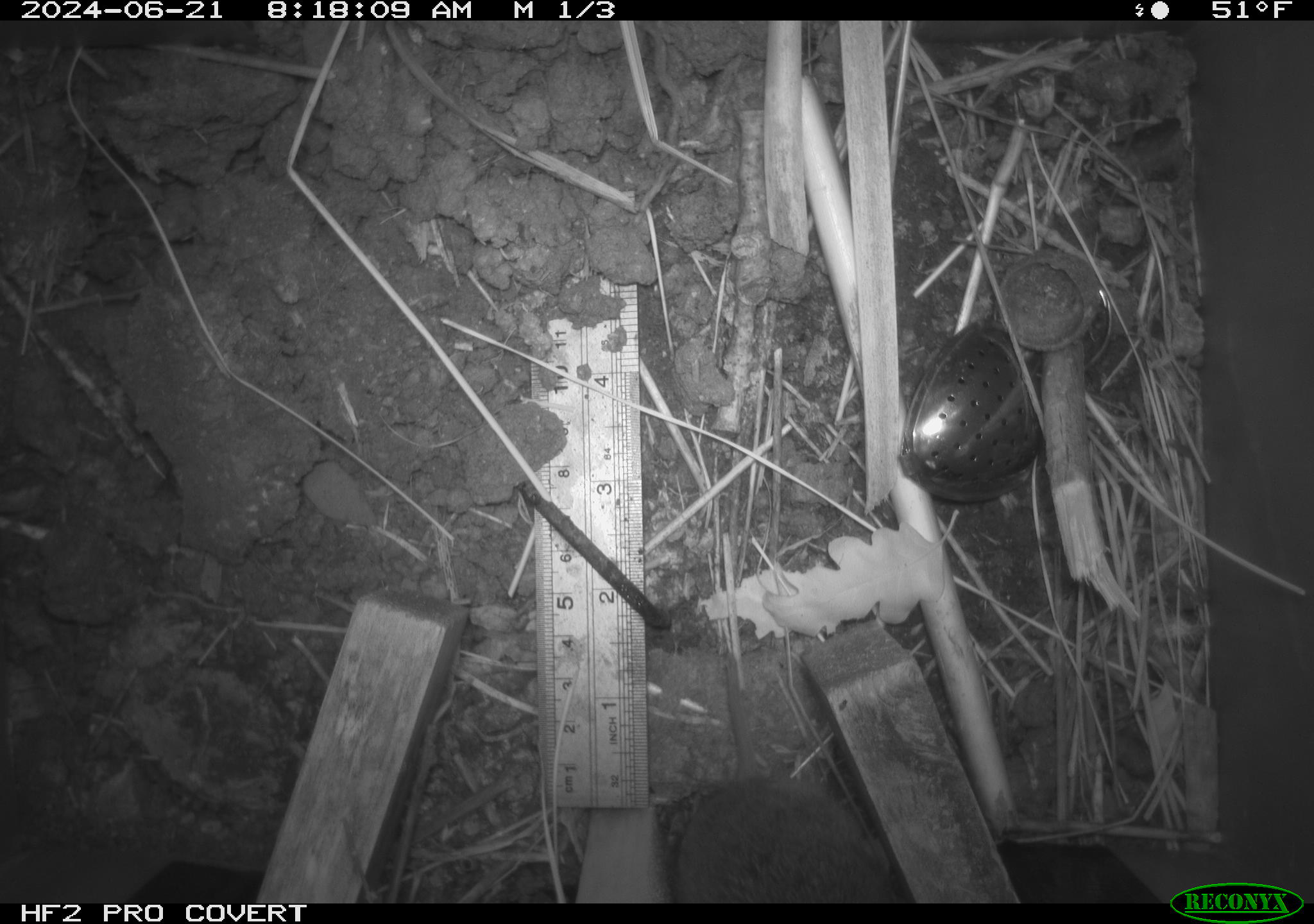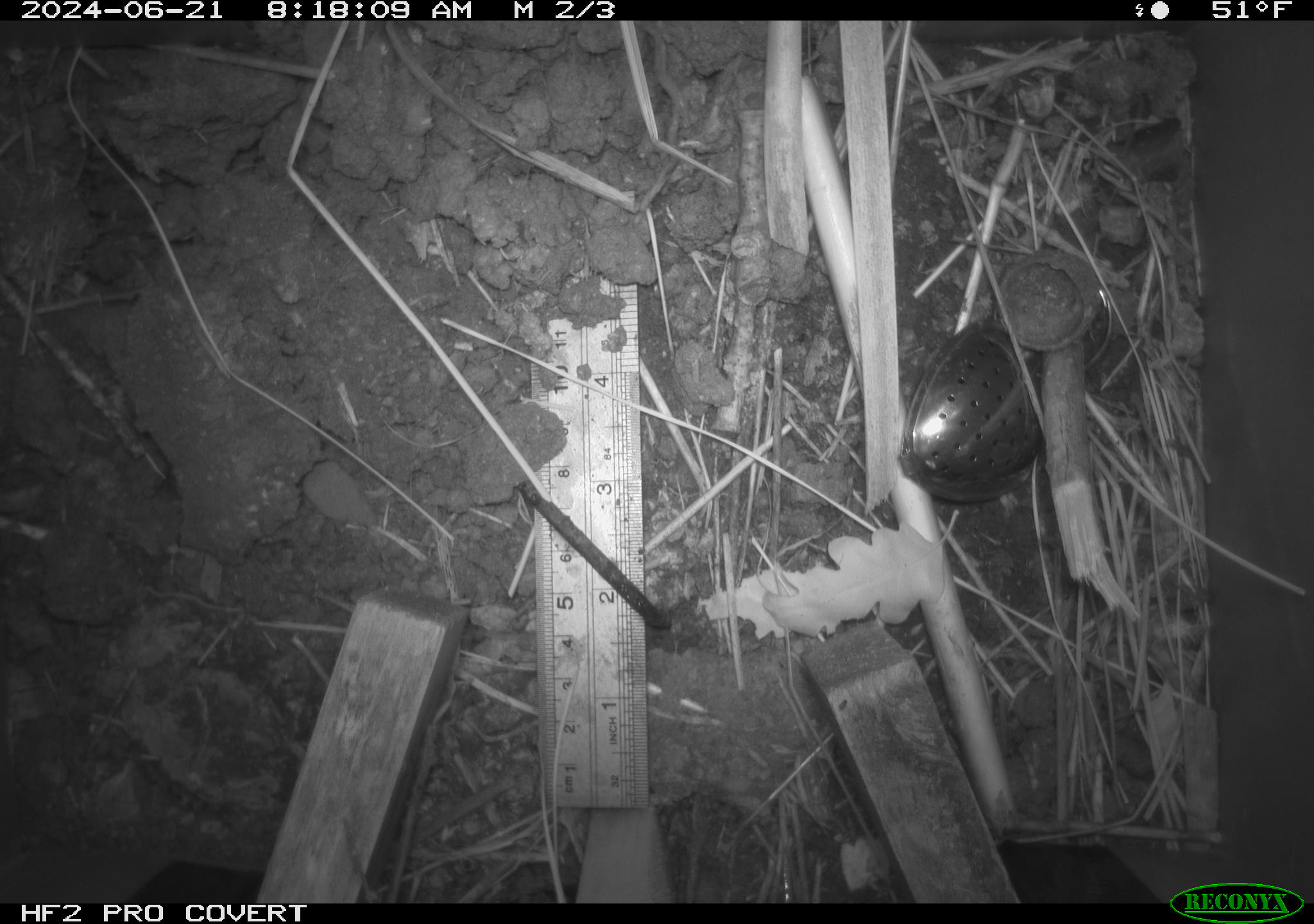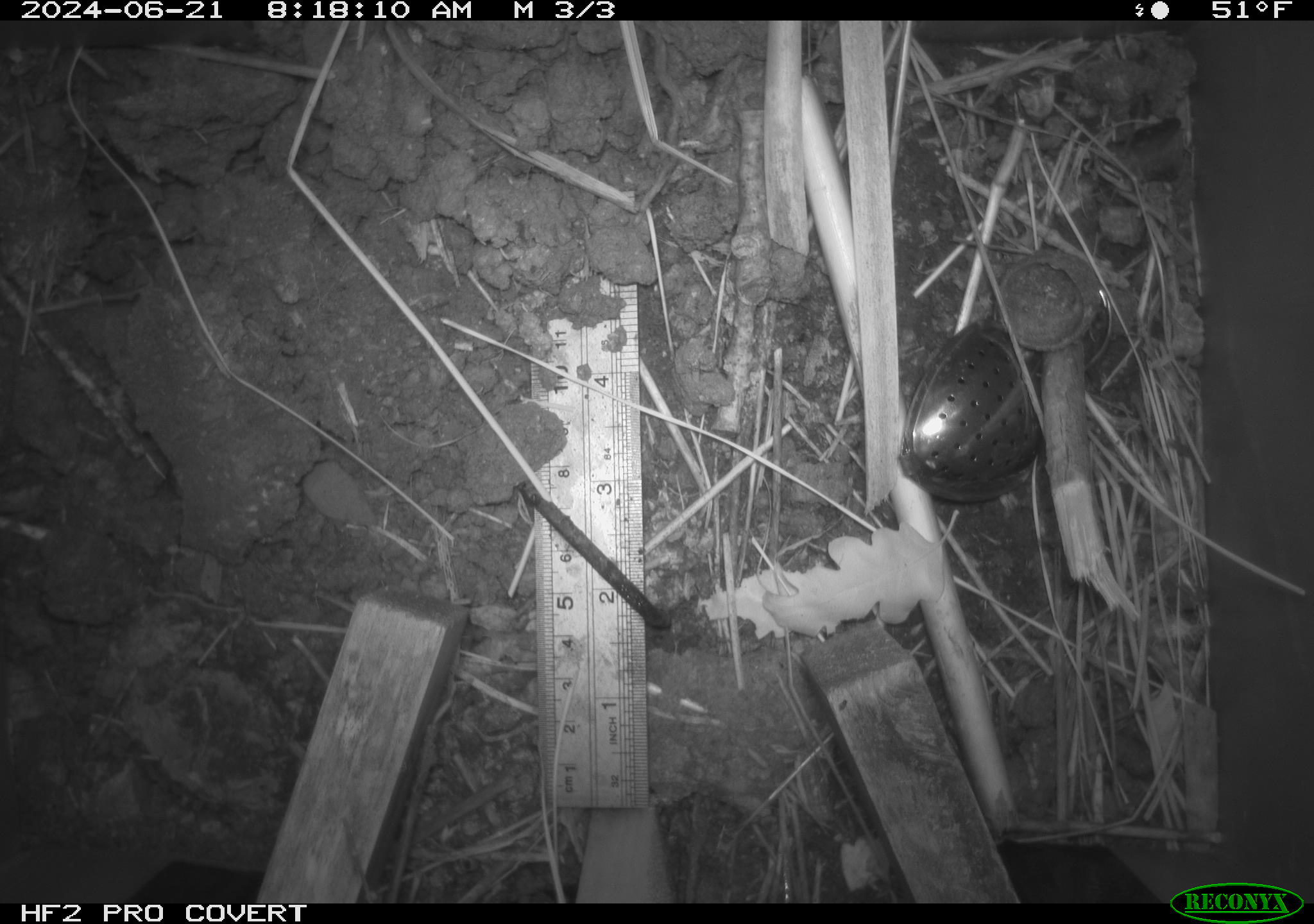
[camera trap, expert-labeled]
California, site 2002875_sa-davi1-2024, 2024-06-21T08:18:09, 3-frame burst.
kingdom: Animalia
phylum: Chordata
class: Mammalia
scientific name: Mammalia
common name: small mammal